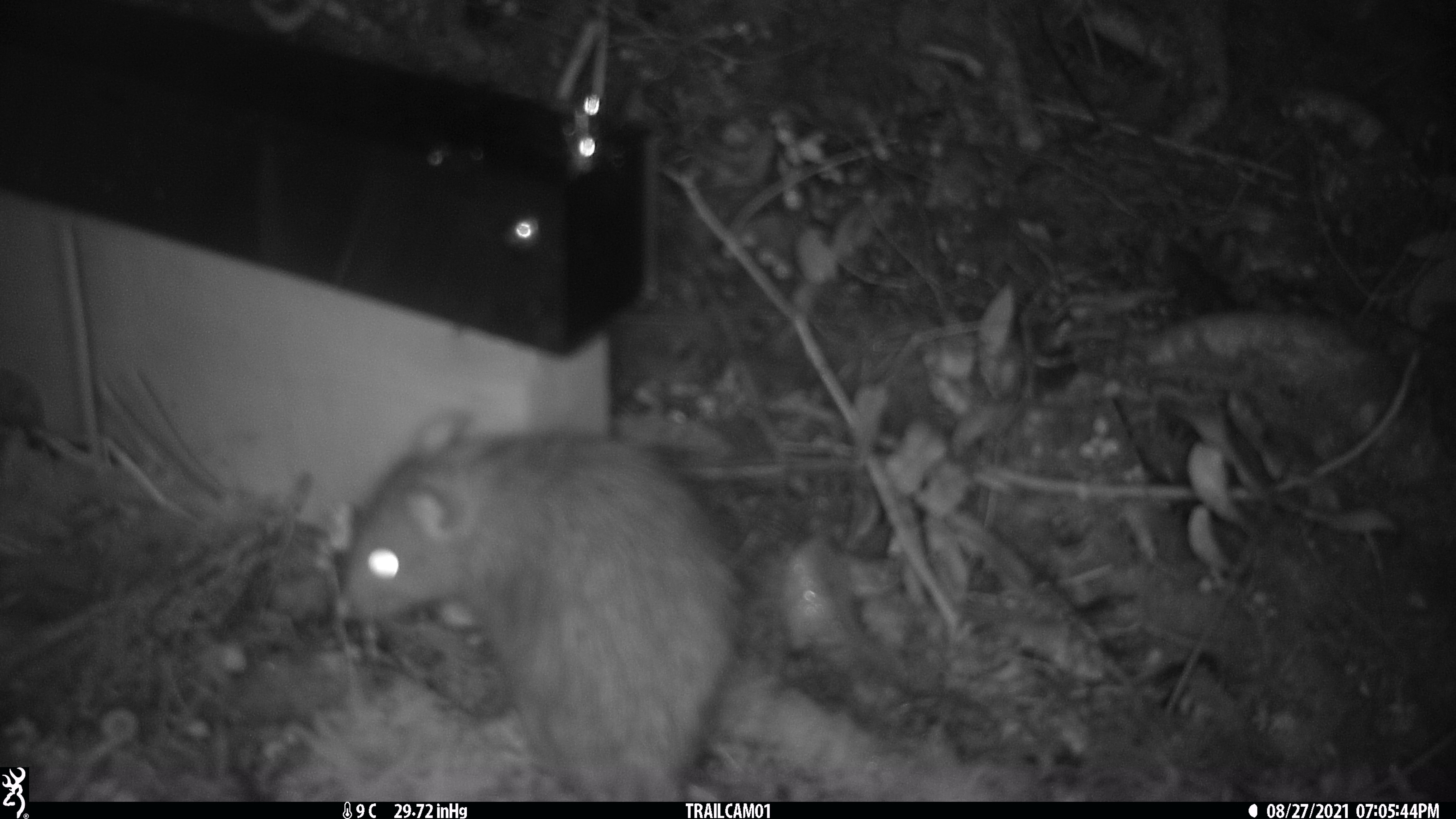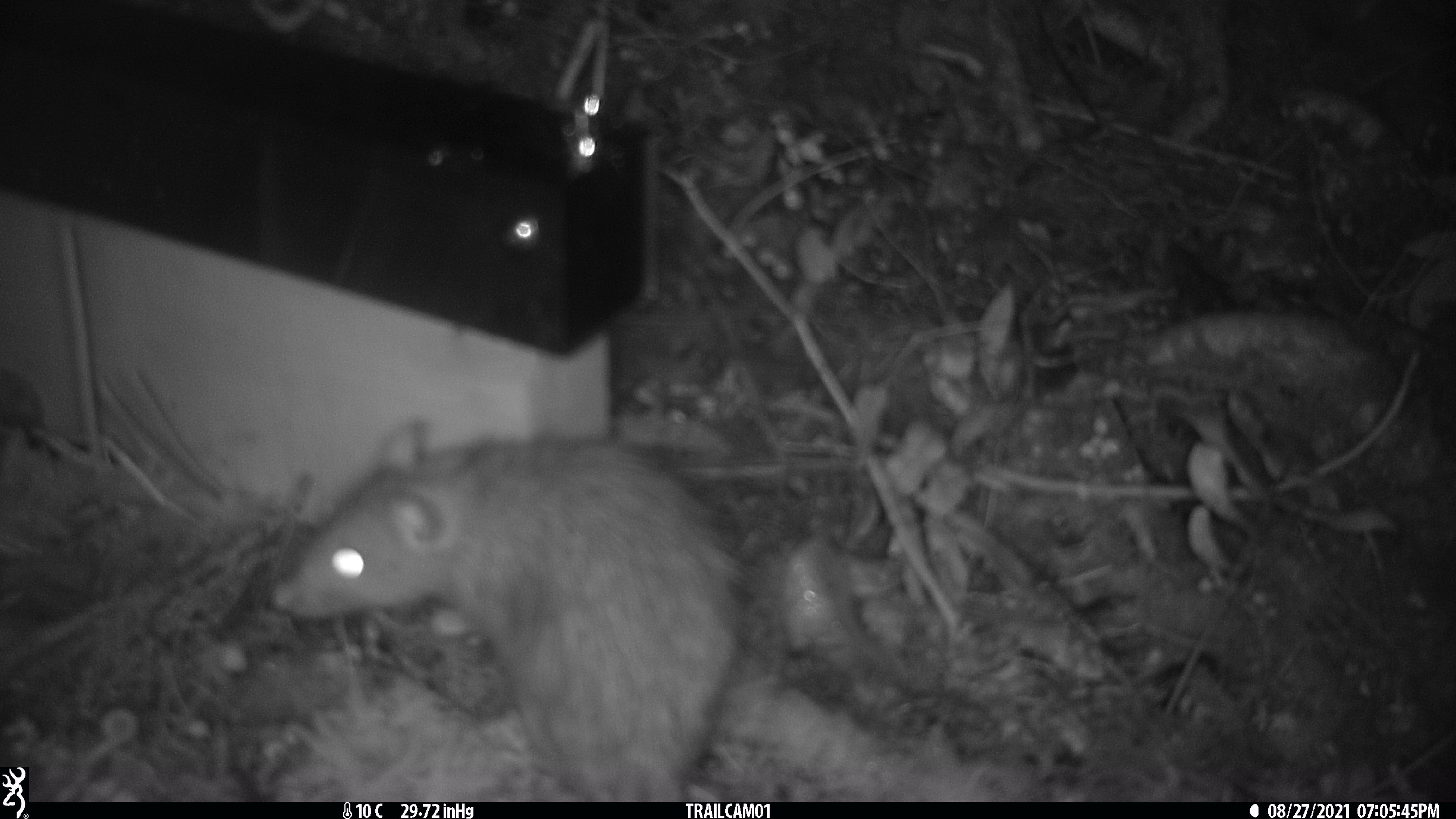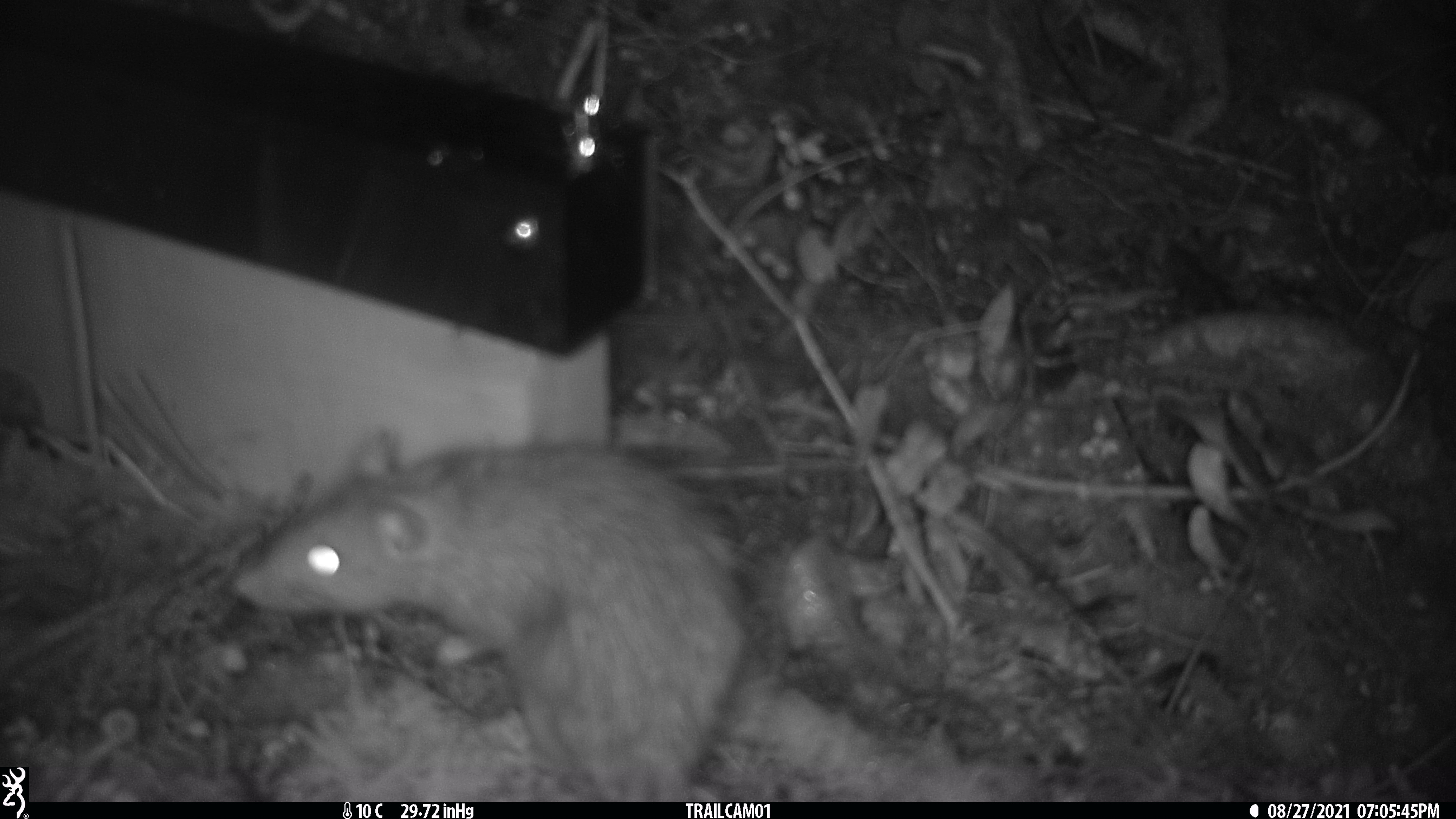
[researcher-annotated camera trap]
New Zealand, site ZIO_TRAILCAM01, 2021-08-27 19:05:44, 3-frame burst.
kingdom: Animalia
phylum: Chordata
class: Mammalia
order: Rodentia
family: Muridae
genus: Rattus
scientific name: Rattus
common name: rat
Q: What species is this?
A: Rat (Rattus).